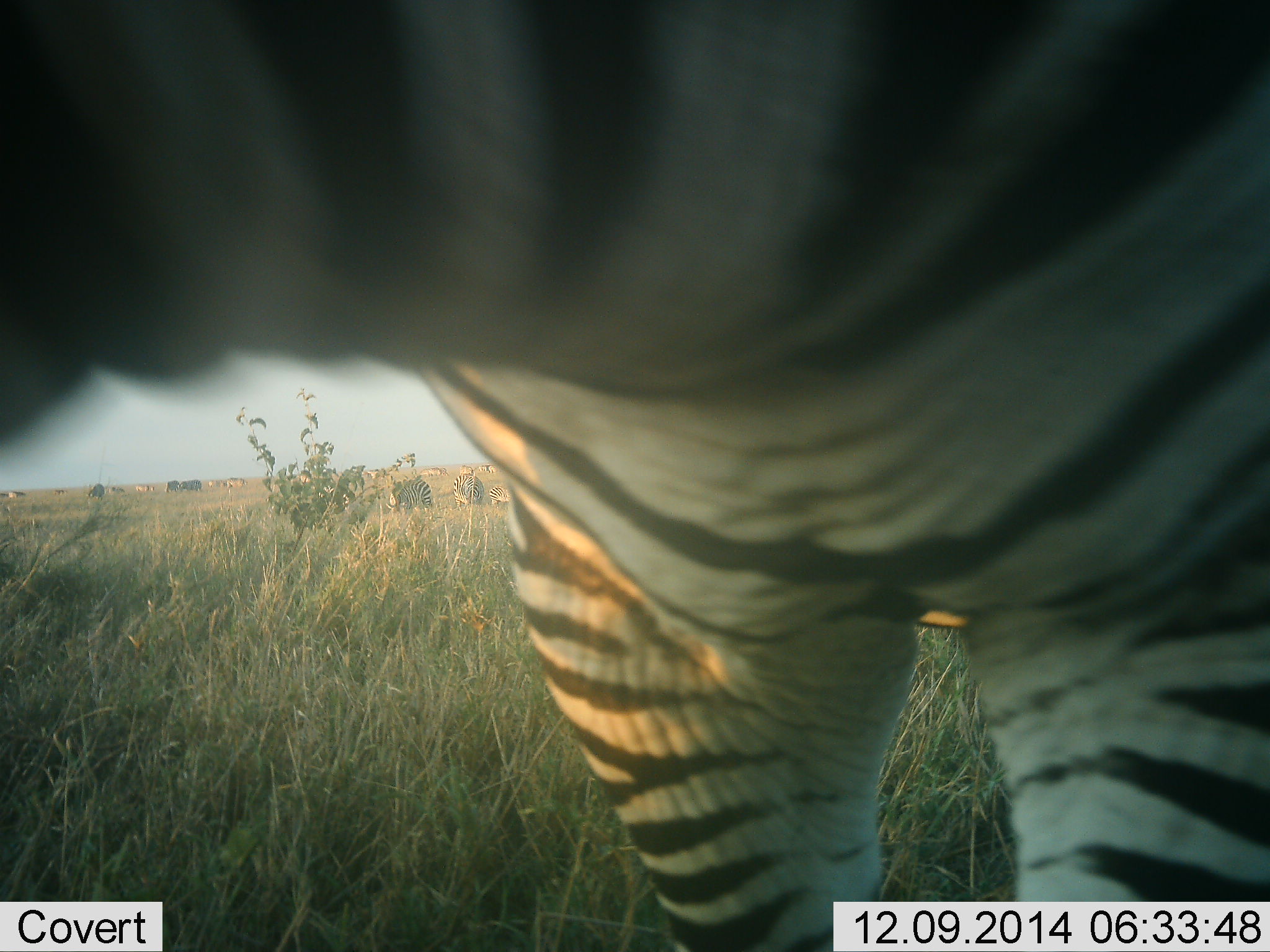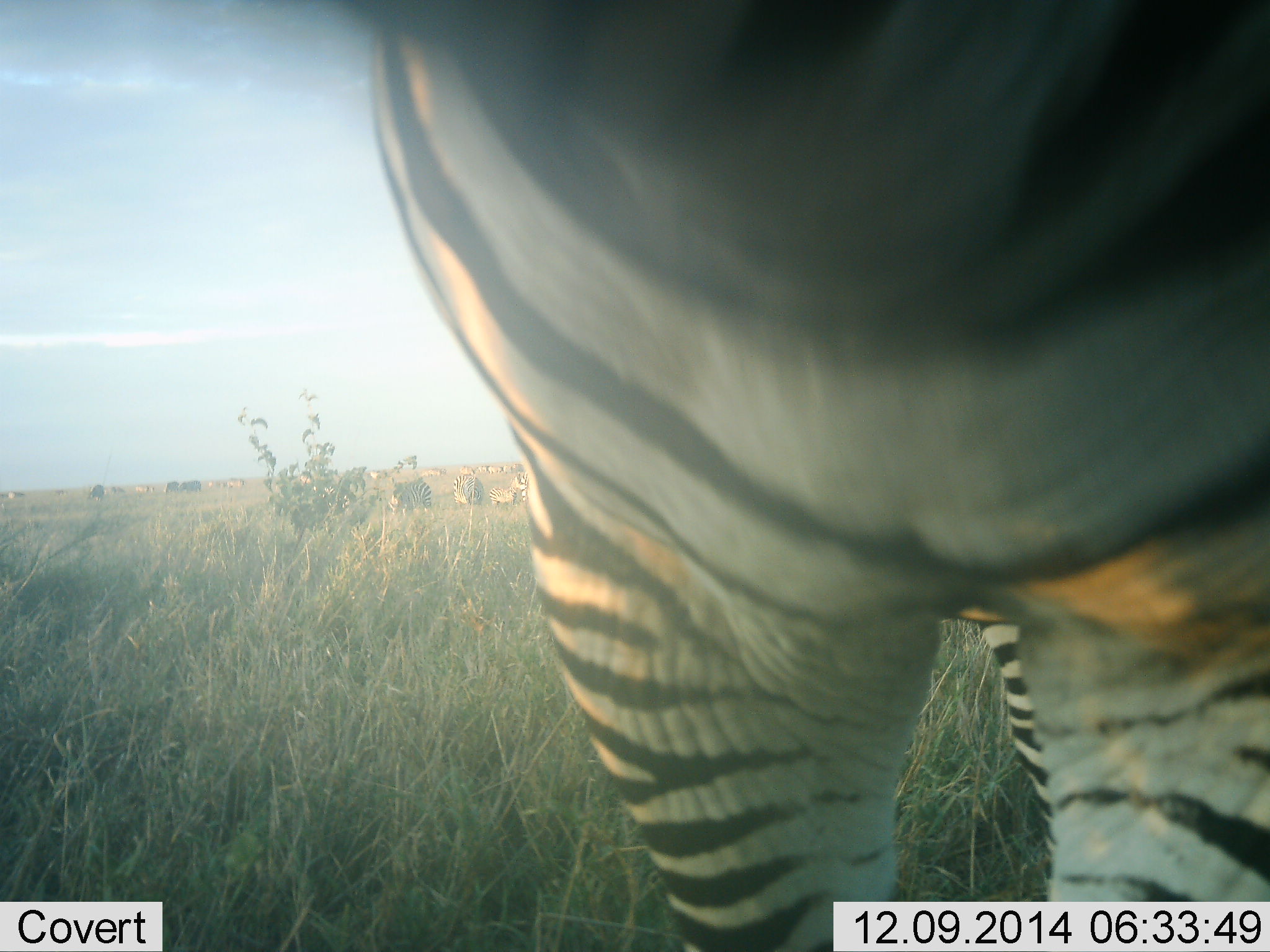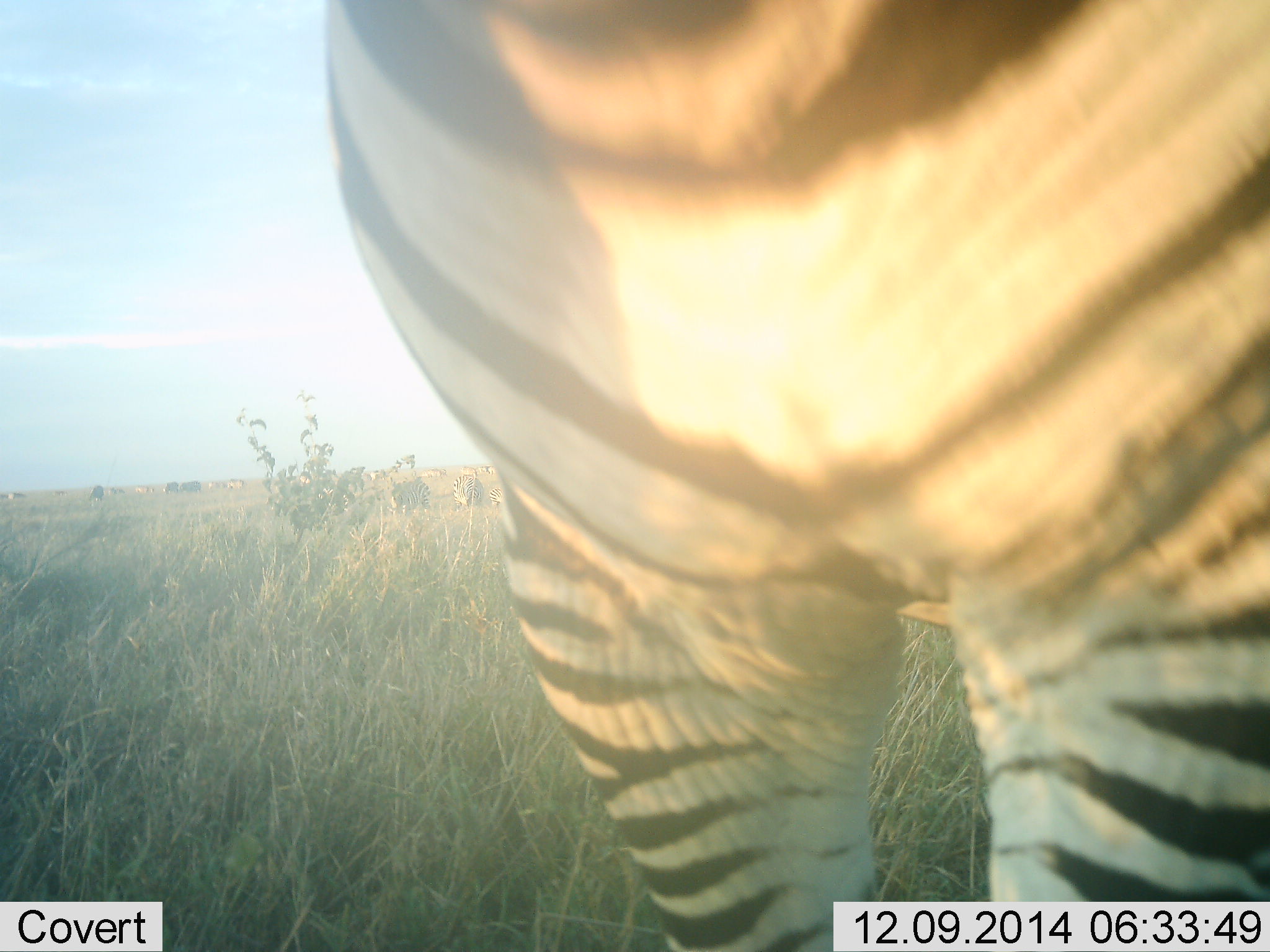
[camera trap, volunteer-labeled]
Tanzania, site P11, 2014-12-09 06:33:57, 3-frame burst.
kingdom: Animalia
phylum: Chordata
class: Mammalia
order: Perissodactyla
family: Equidae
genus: Equus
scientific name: Equus quagga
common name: plains zebra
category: zebra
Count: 11-50.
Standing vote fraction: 73%.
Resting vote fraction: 0%.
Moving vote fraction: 36%.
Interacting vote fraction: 0%.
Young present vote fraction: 0%.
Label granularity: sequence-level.